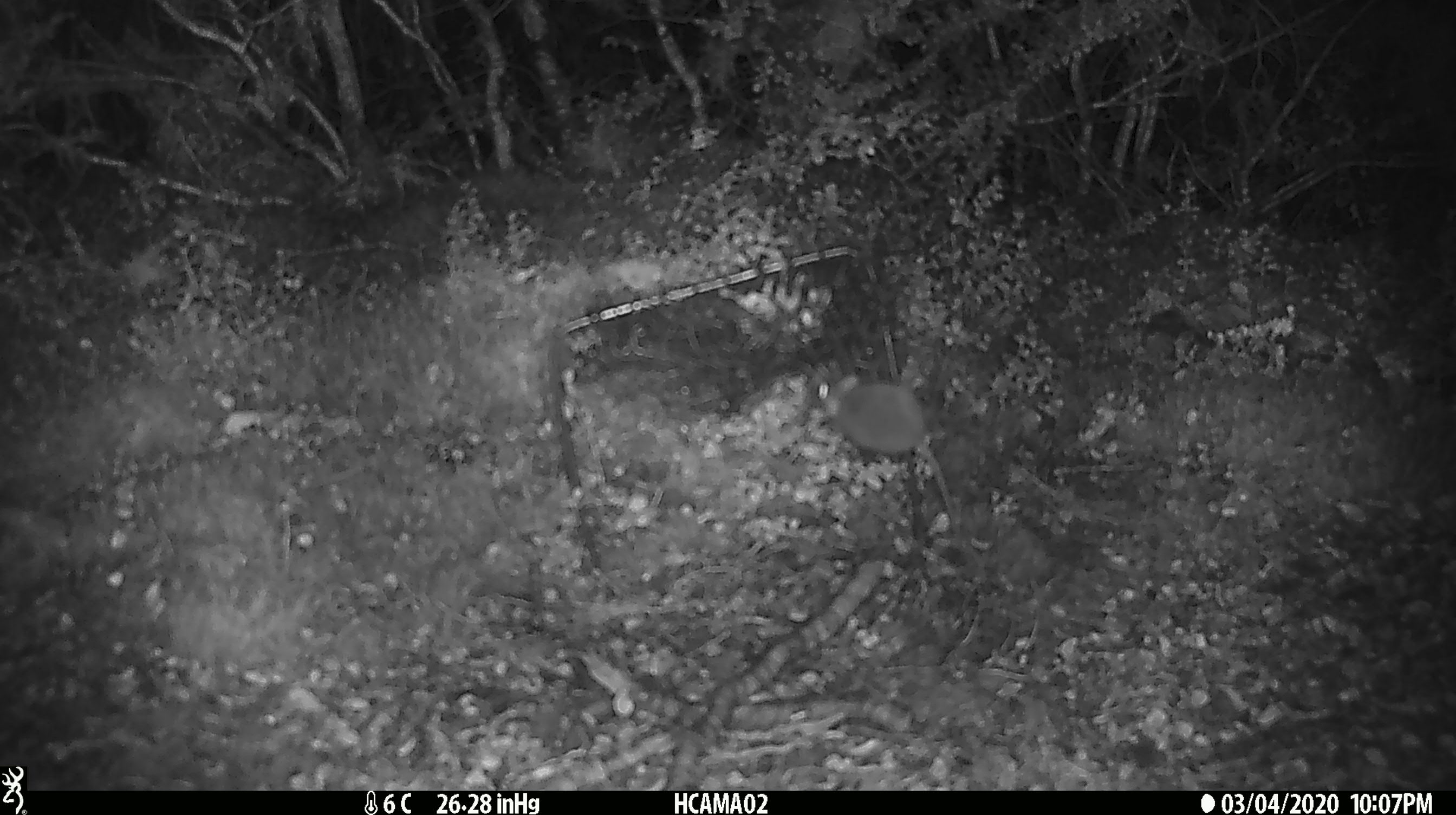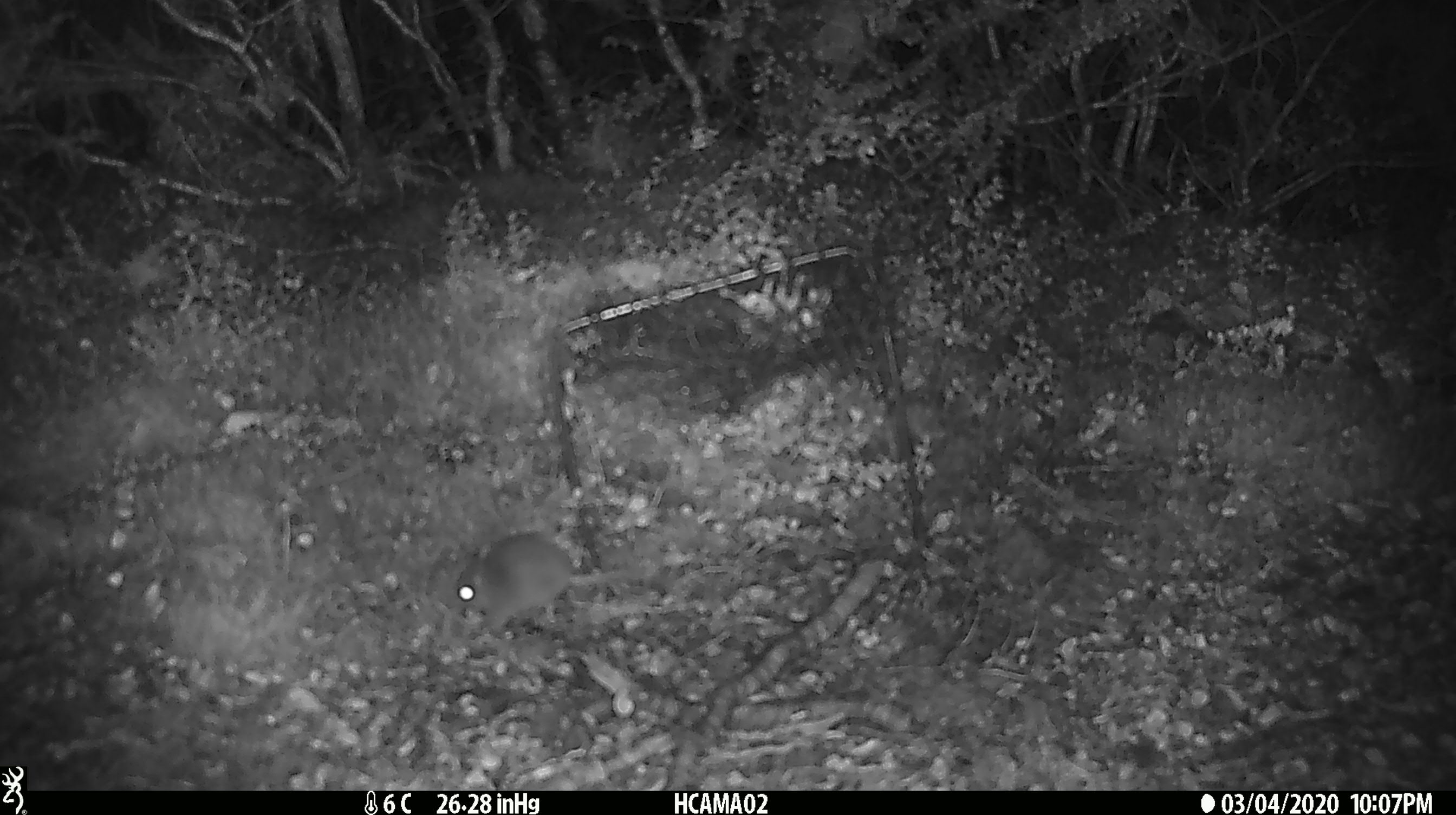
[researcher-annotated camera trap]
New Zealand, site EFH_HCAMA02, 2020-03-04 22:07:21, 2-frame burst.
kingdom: Animalia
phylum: Chordata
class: Mammalia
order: Rodentia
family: Muridae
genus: Mus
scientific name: Mus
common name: mouse